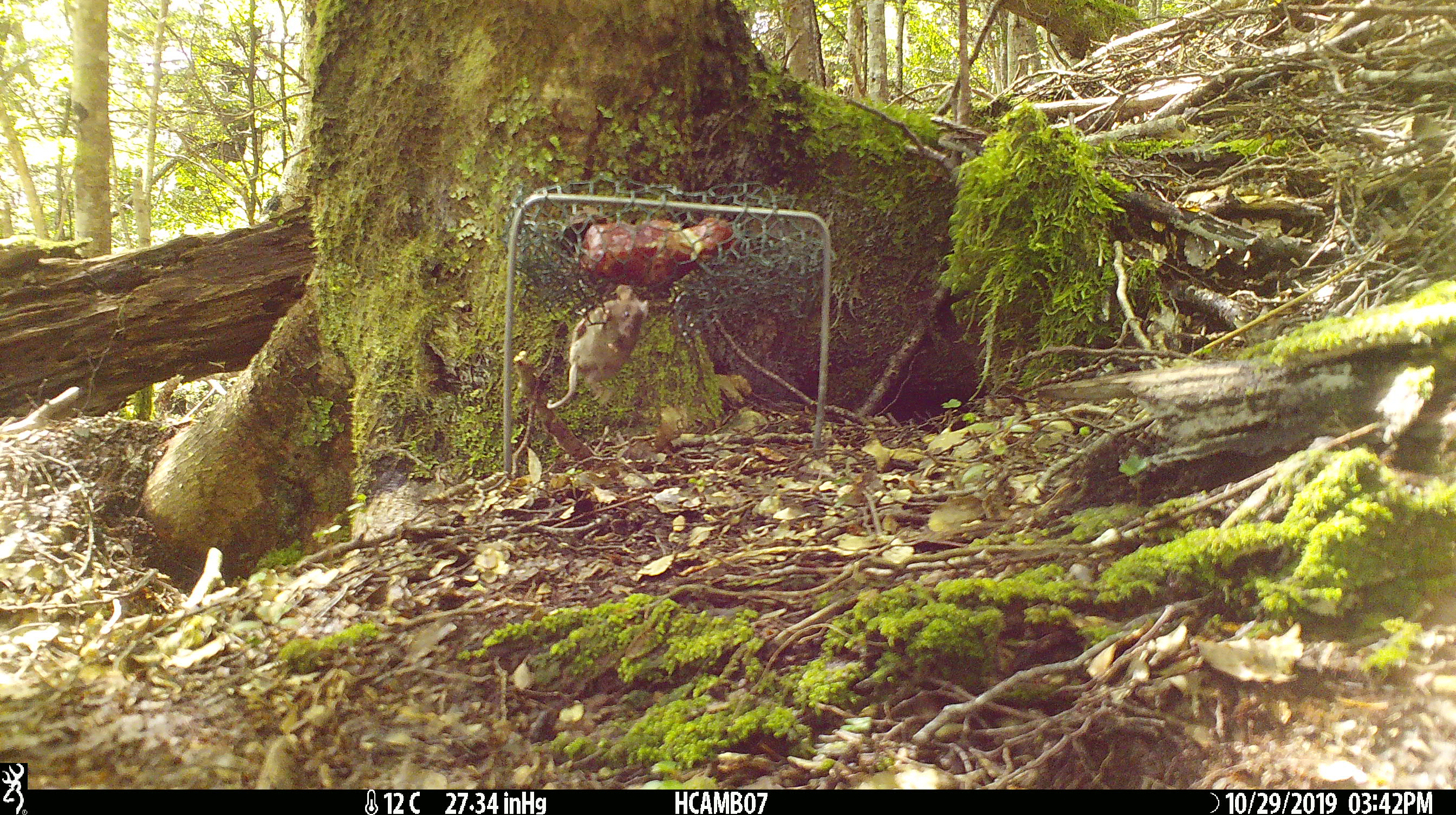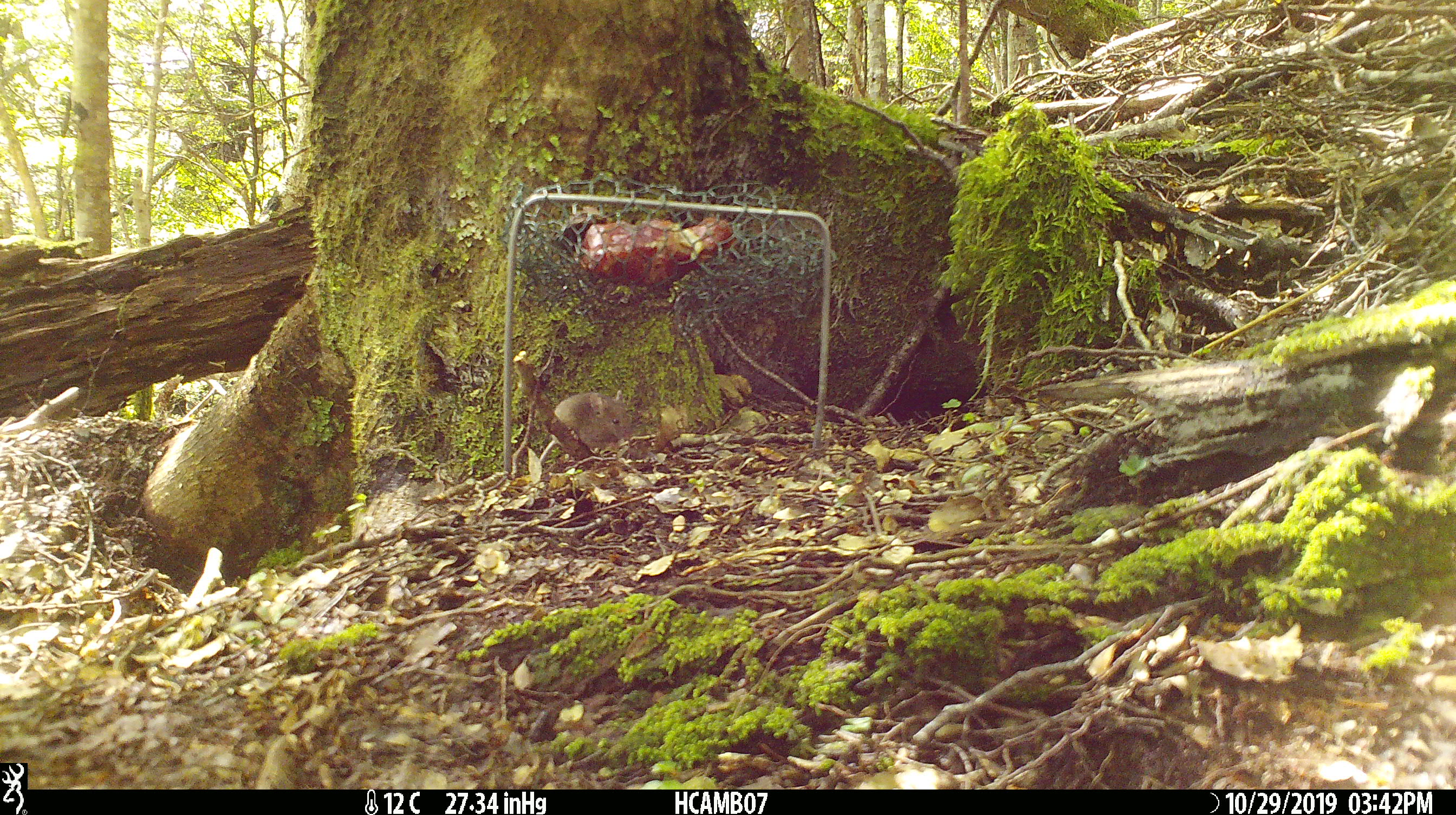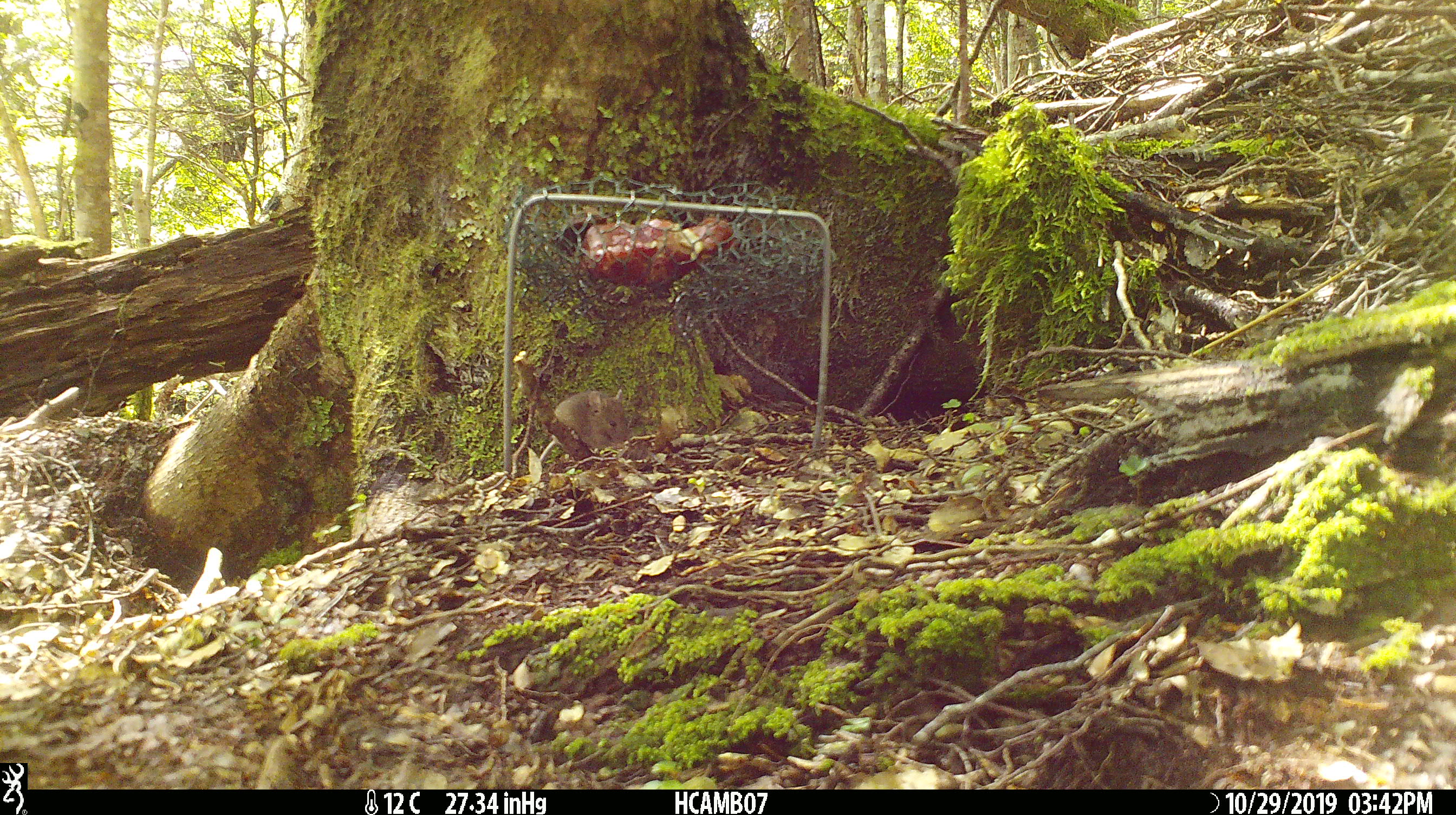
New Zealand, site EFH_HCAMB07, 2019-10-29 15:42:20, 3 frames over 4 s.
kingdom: Animalia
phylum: Chordata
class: Mammalia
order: Rodentia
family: Muridae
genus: Mus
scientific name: Mus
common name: mouse